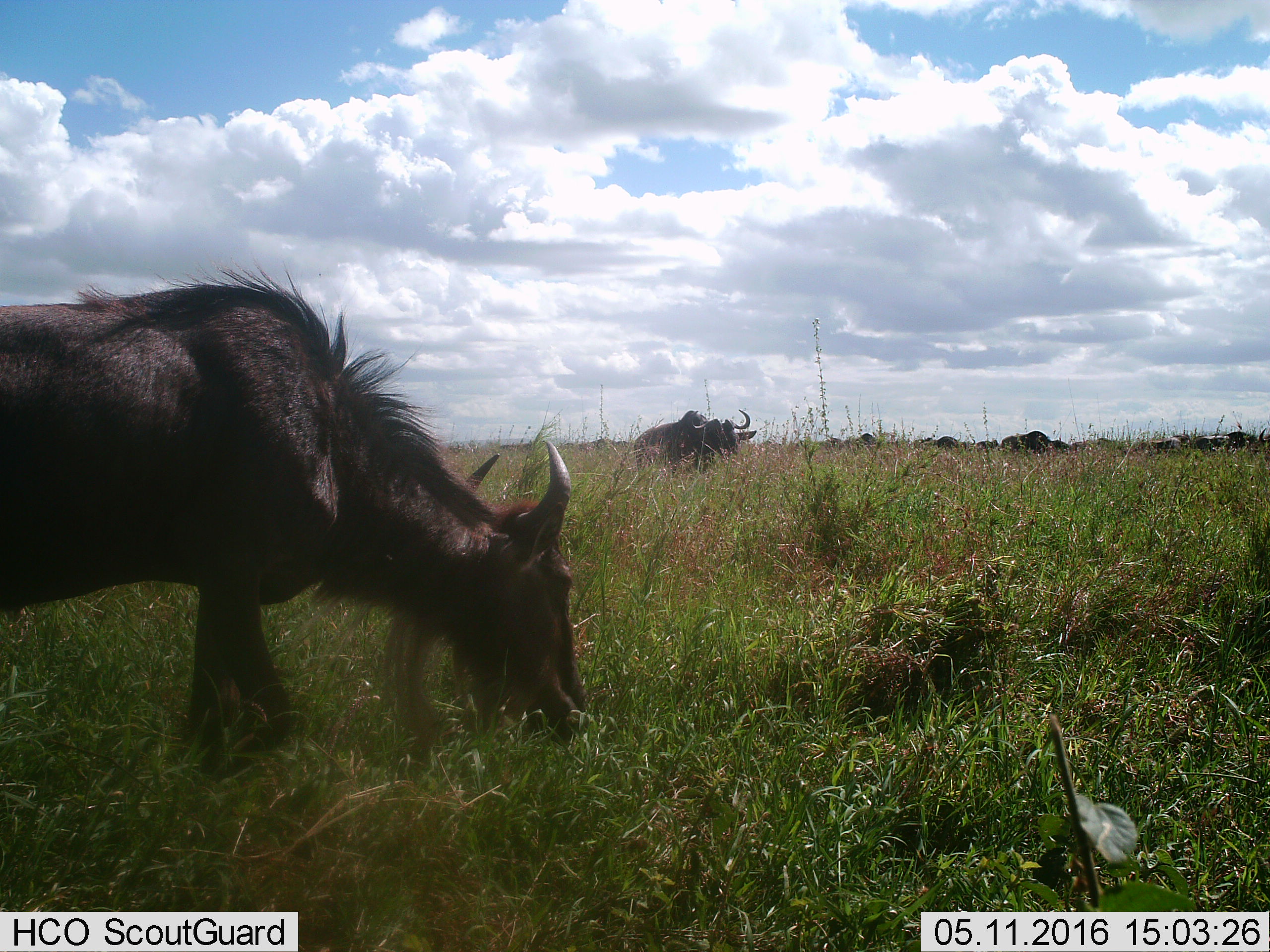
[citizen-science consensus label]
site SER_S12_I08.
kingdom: Animalia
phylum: Chordata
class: Mammalia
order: Artiodactyla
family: Bovidae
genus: Connochaetes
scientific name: Connochaetes taurinus taurinus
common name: blue wildebeest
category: wildebeestblue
Wildebeestblue (blue wildebeest) (Connochaetes taurinus taurinus), count 11-50. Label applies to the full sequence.